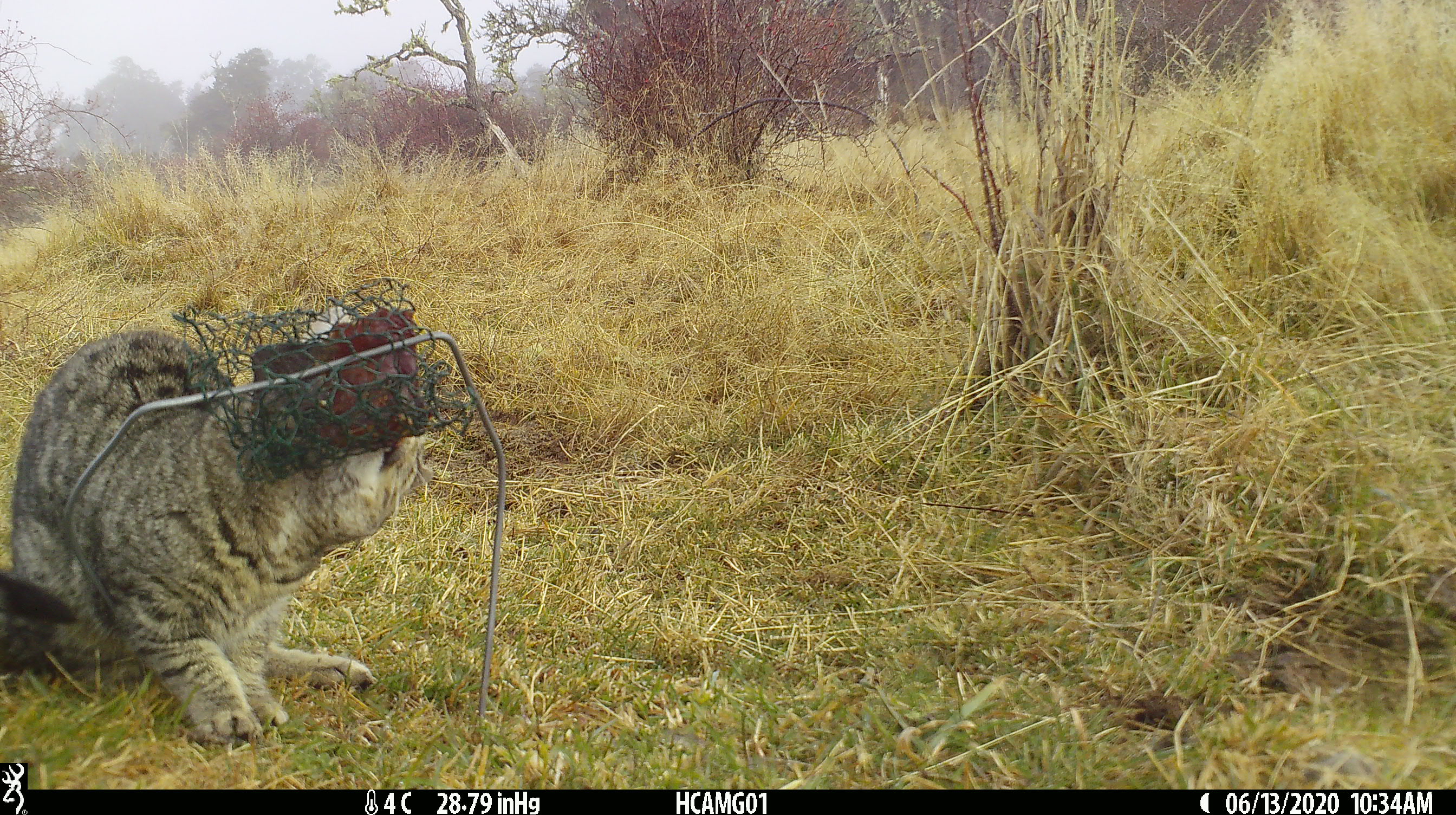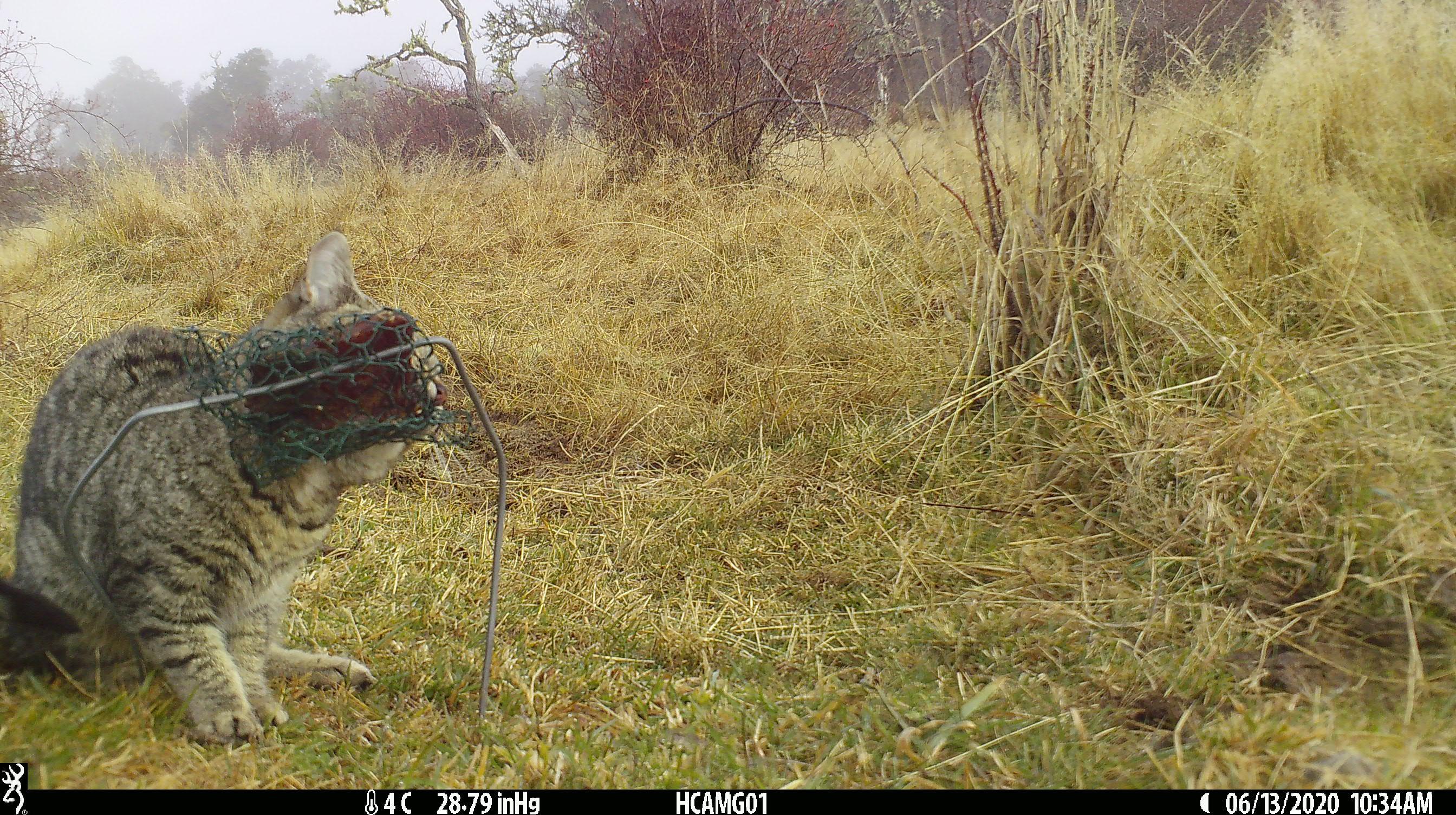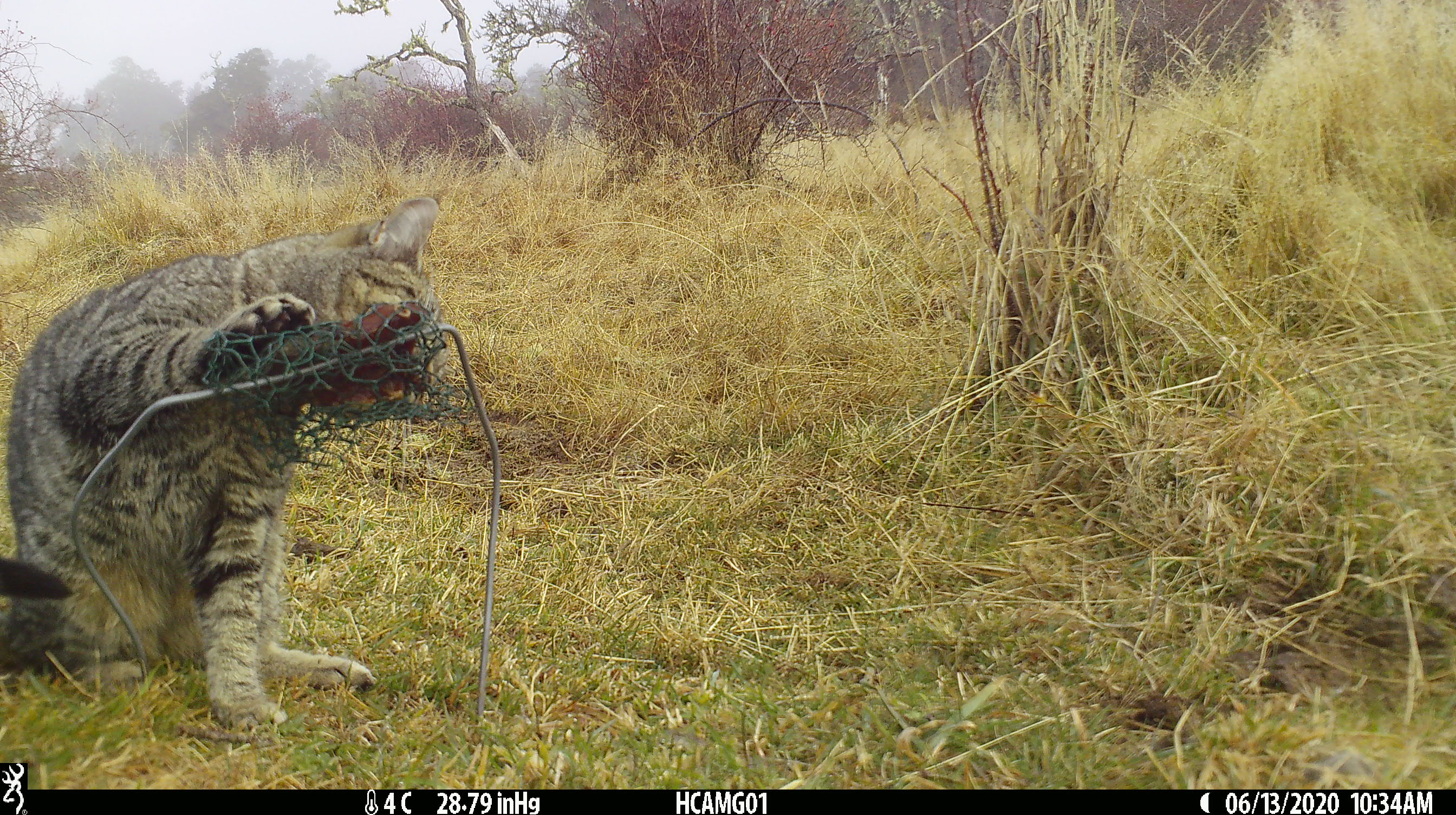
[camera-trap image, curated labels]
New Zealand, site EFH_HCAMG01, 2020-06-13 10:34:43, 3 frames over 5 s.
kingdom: Animalia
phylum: Chordata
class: Mammalia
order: Carnivora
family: Felidae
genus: Felis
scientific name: Felis catus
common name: domestic cat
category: cat